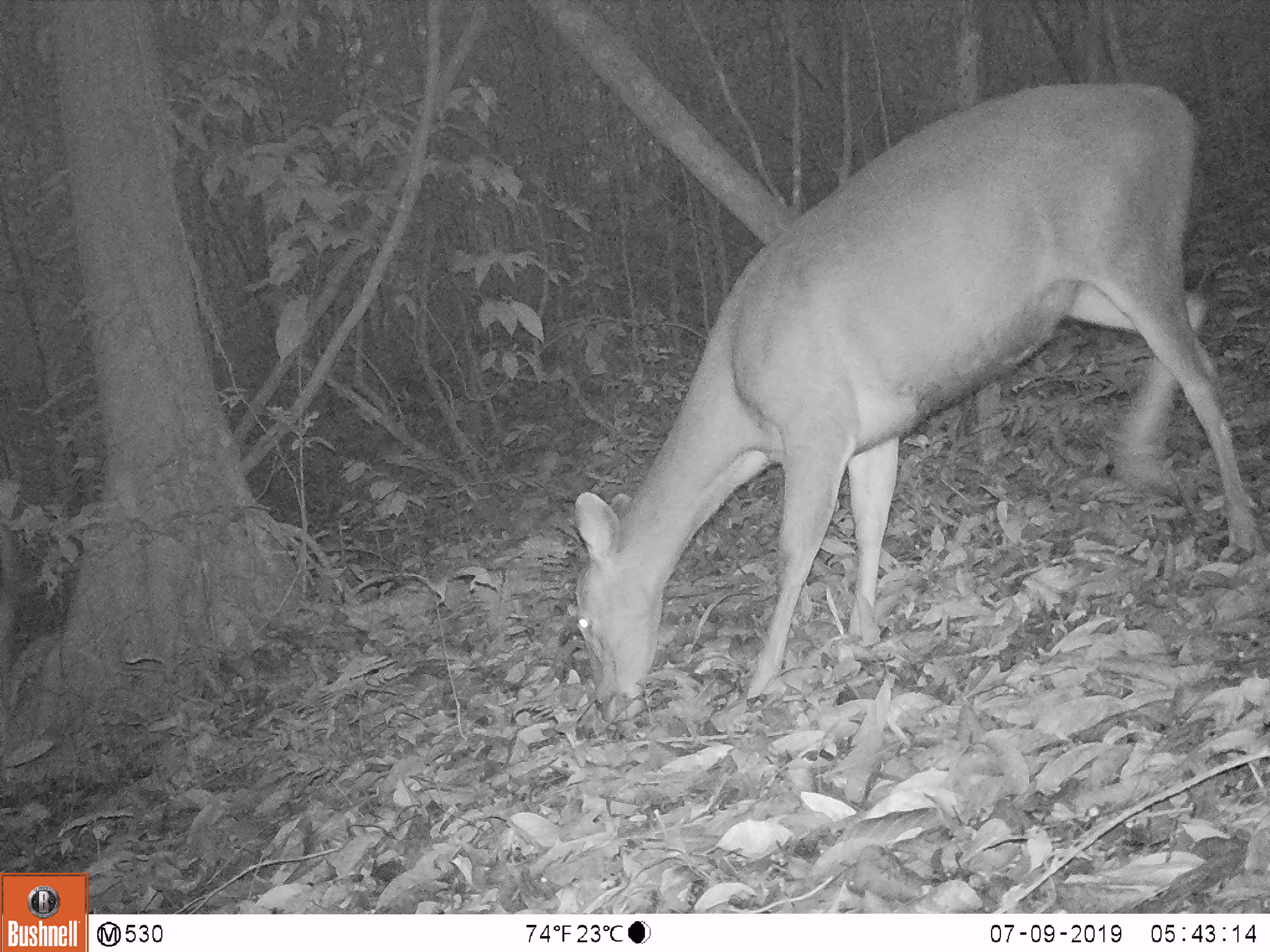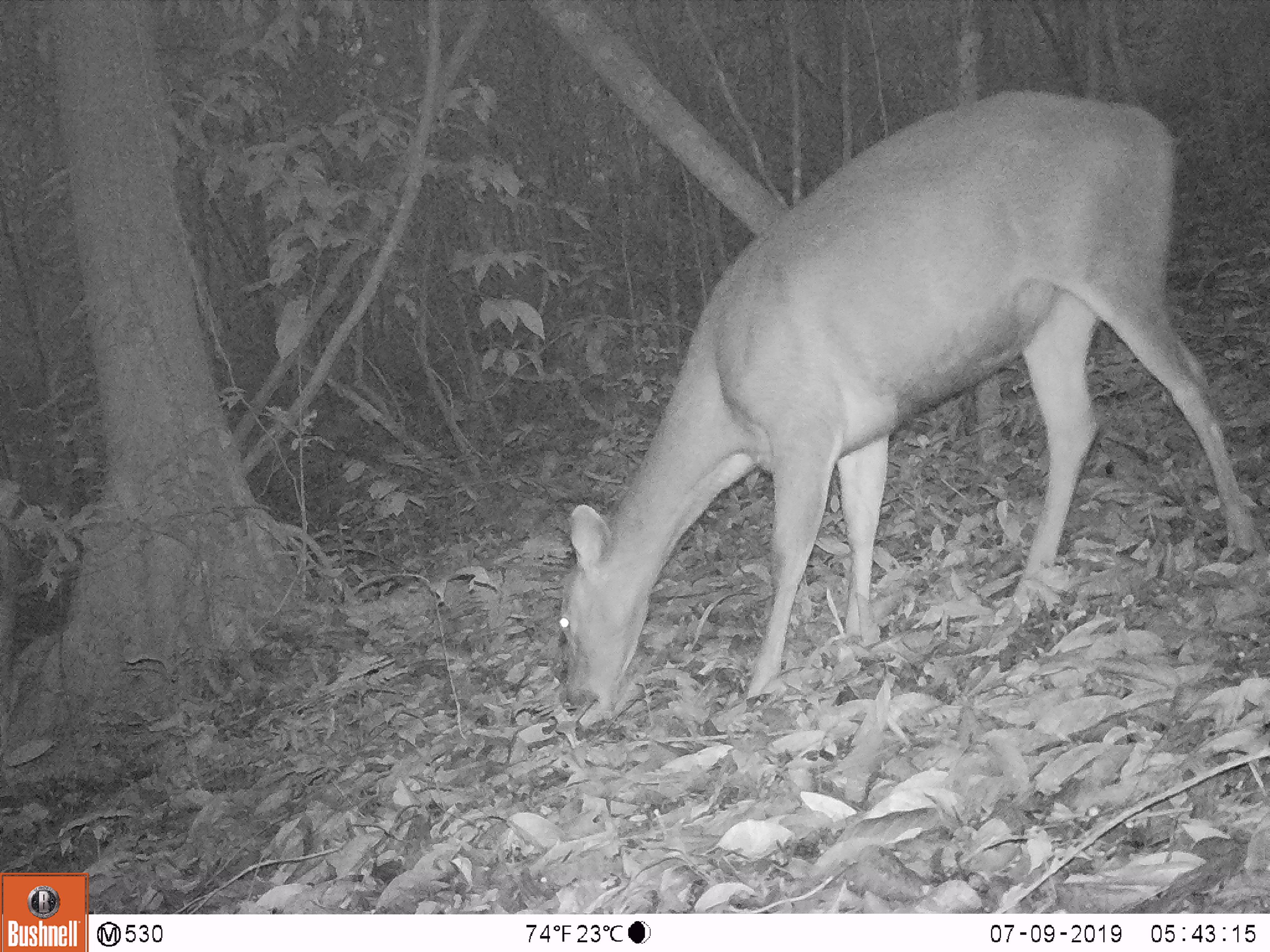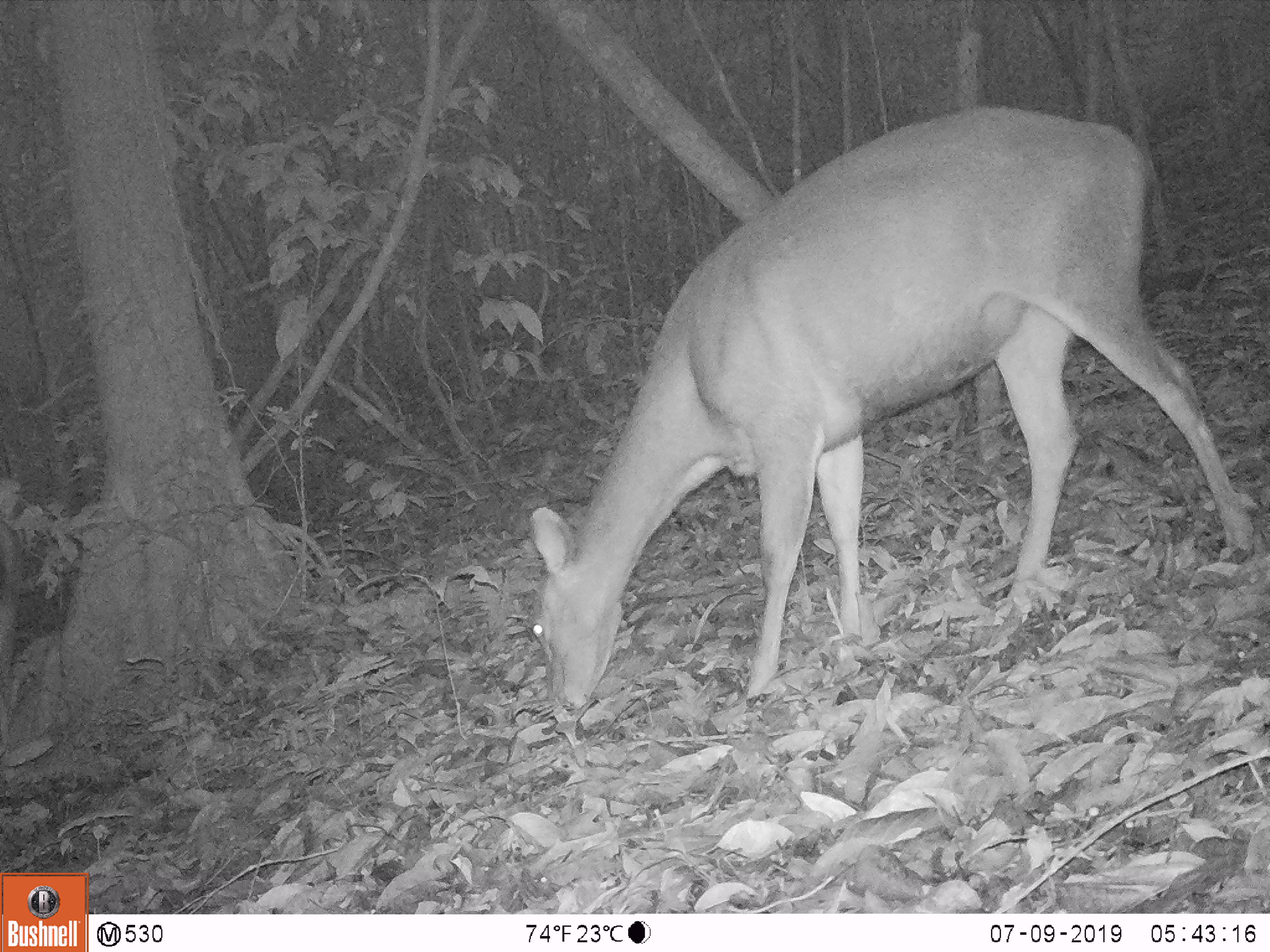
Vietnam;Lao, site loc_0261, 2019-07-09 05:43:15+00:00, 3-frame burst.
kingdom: Animalia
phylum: Chordata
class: Mammalia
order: Artiodactyla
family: Cervidae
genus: Rusa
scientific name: Rusa unicolor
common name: sambar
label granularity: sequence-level